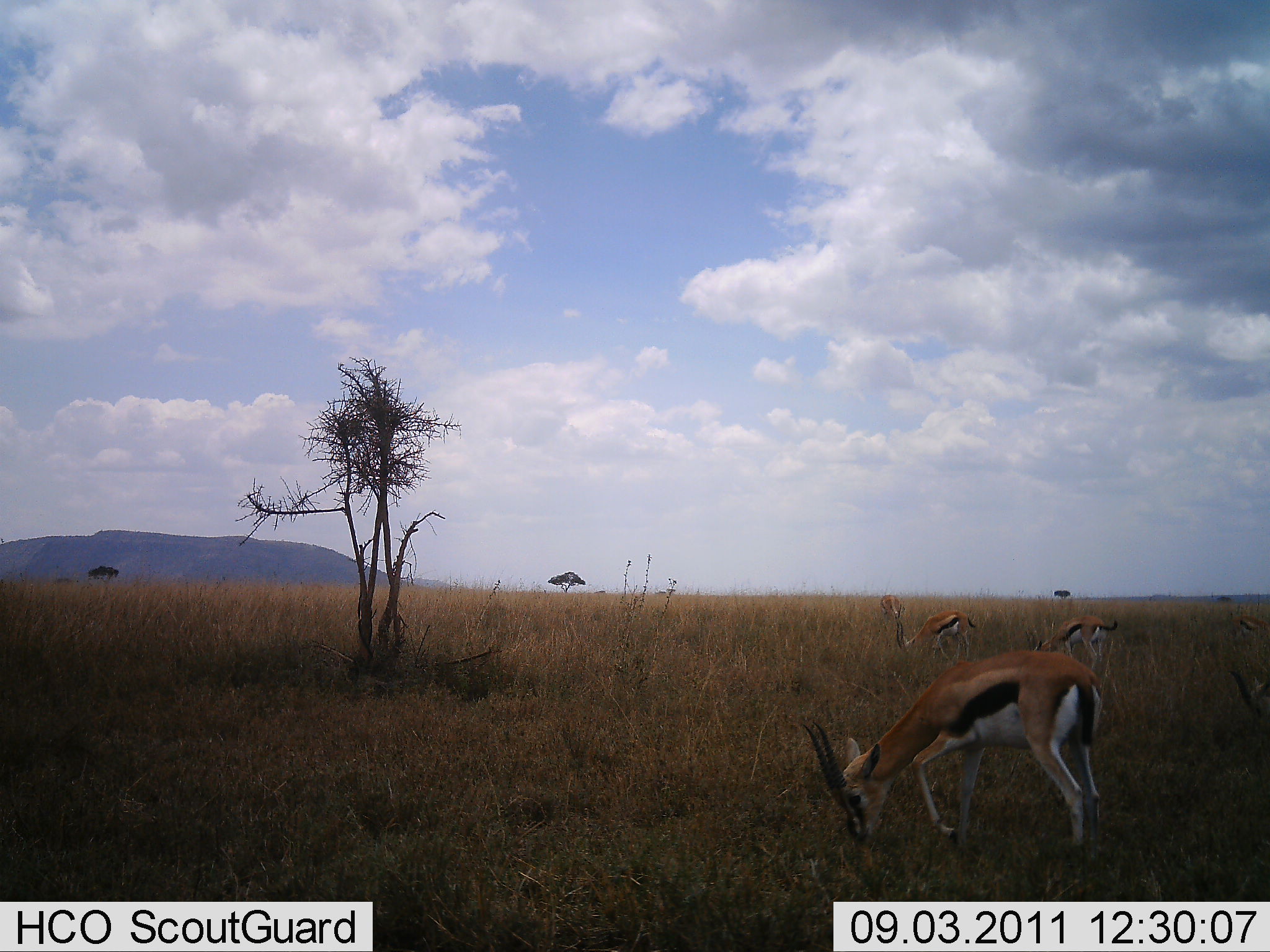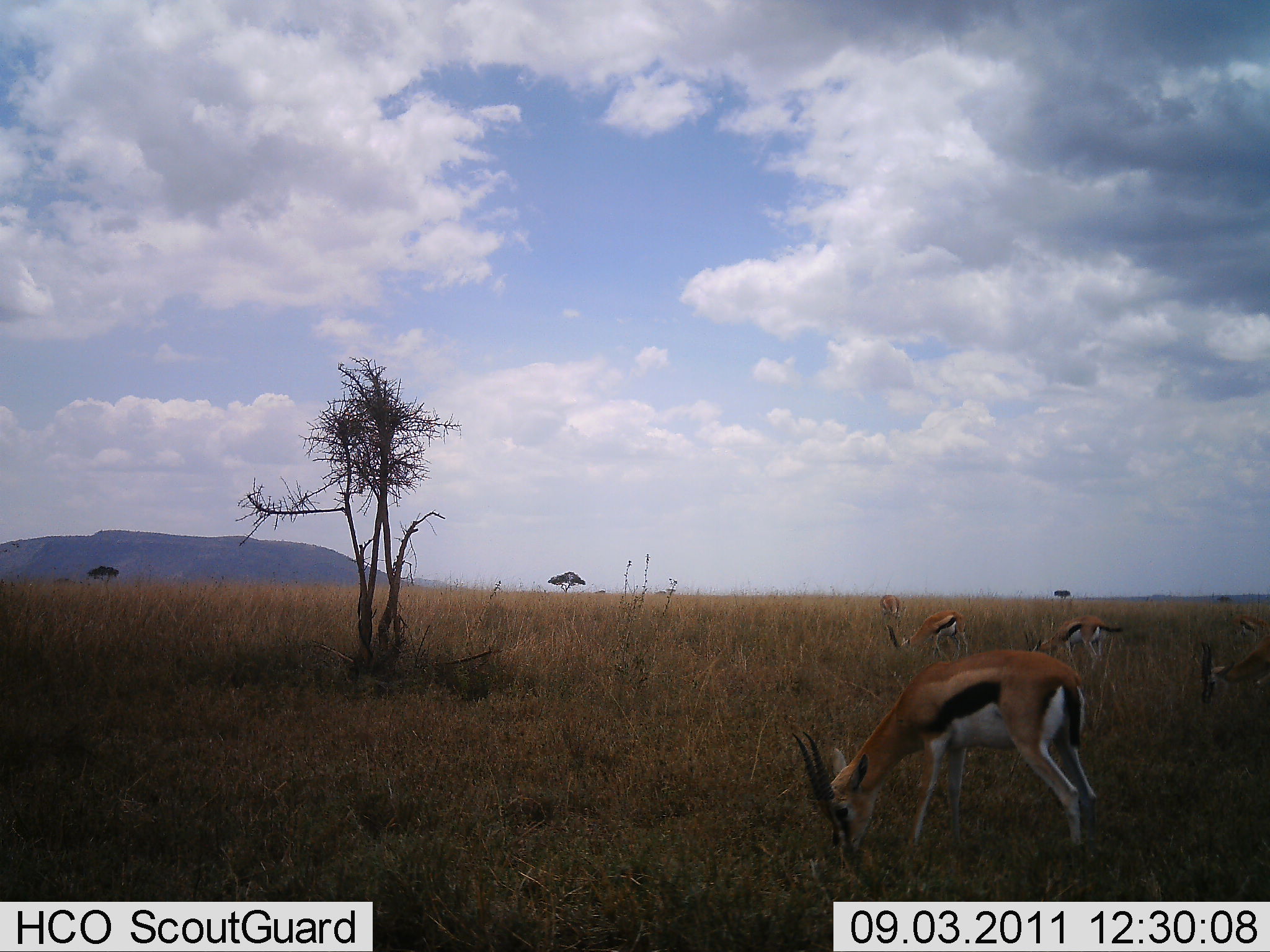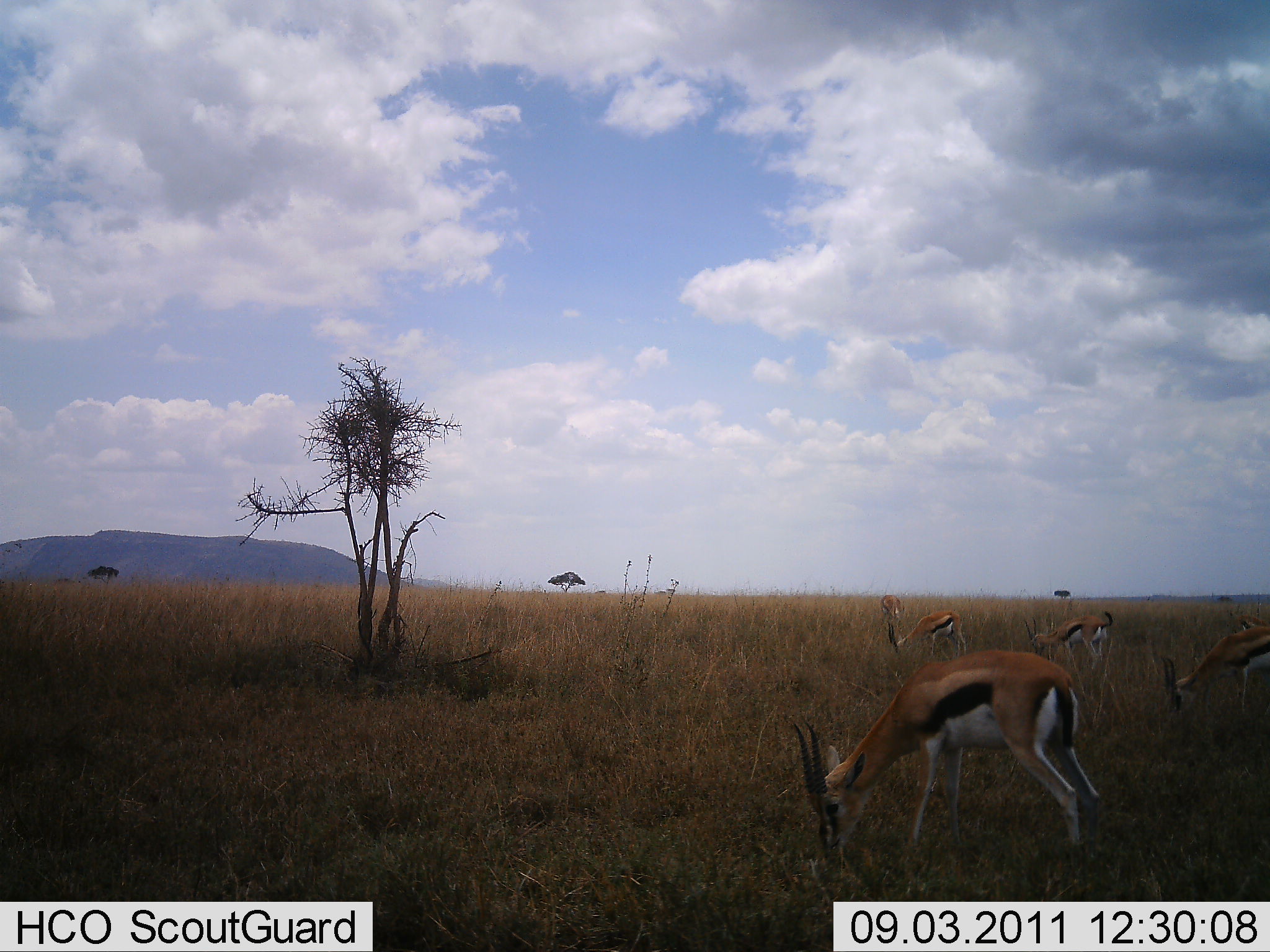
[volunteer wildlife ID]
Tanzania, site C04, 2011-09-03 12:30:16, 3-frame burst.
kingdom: Animalia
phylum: Chordata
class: Mammalia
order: Artiodactyla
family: Bovidae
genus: Eudorcas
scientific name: Eudorcas thomsonii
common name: thomson's gazelle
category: gazellethomsons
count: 4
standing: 43%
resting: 7%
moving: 14%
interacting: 0%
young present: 7%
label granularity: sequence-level